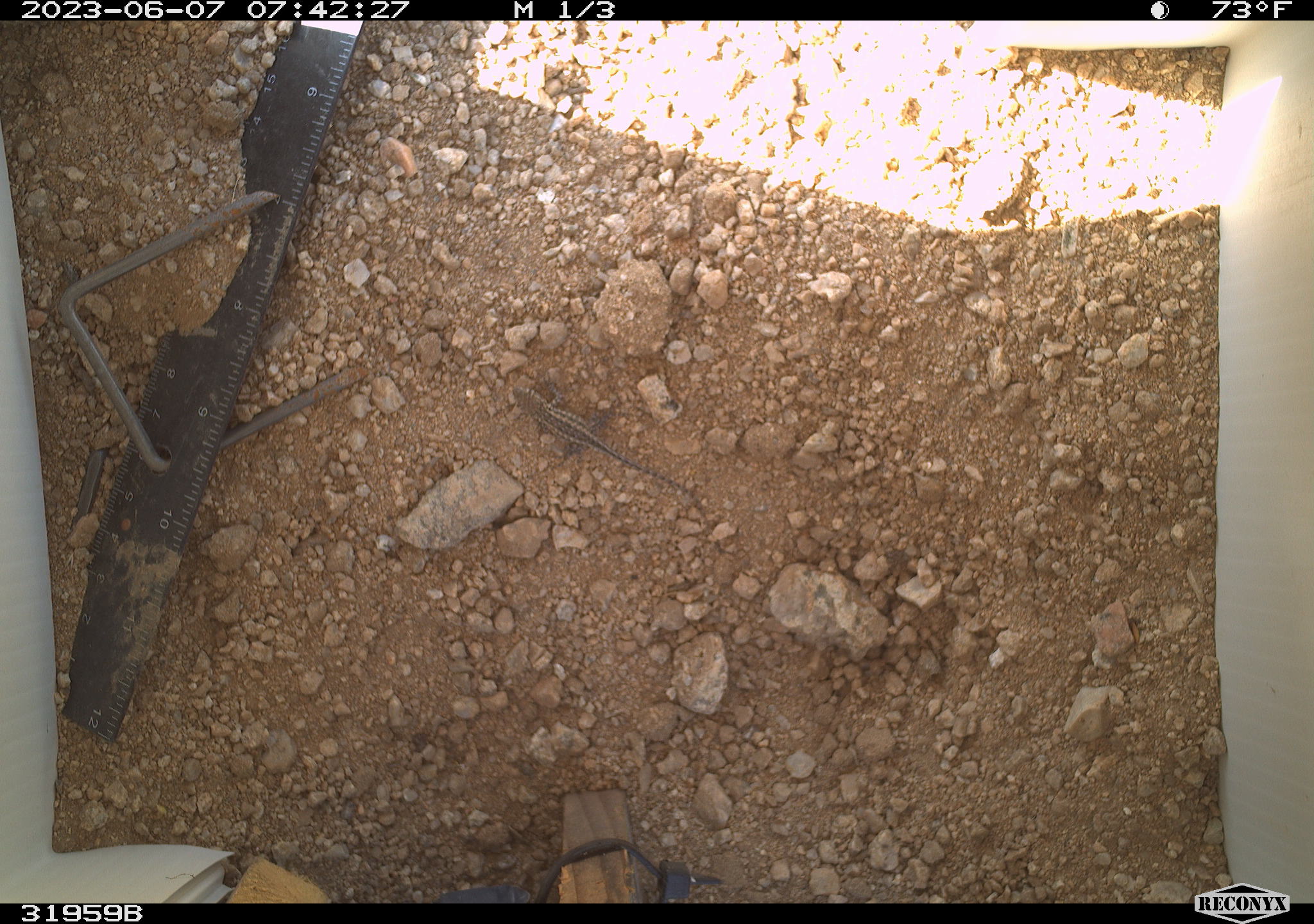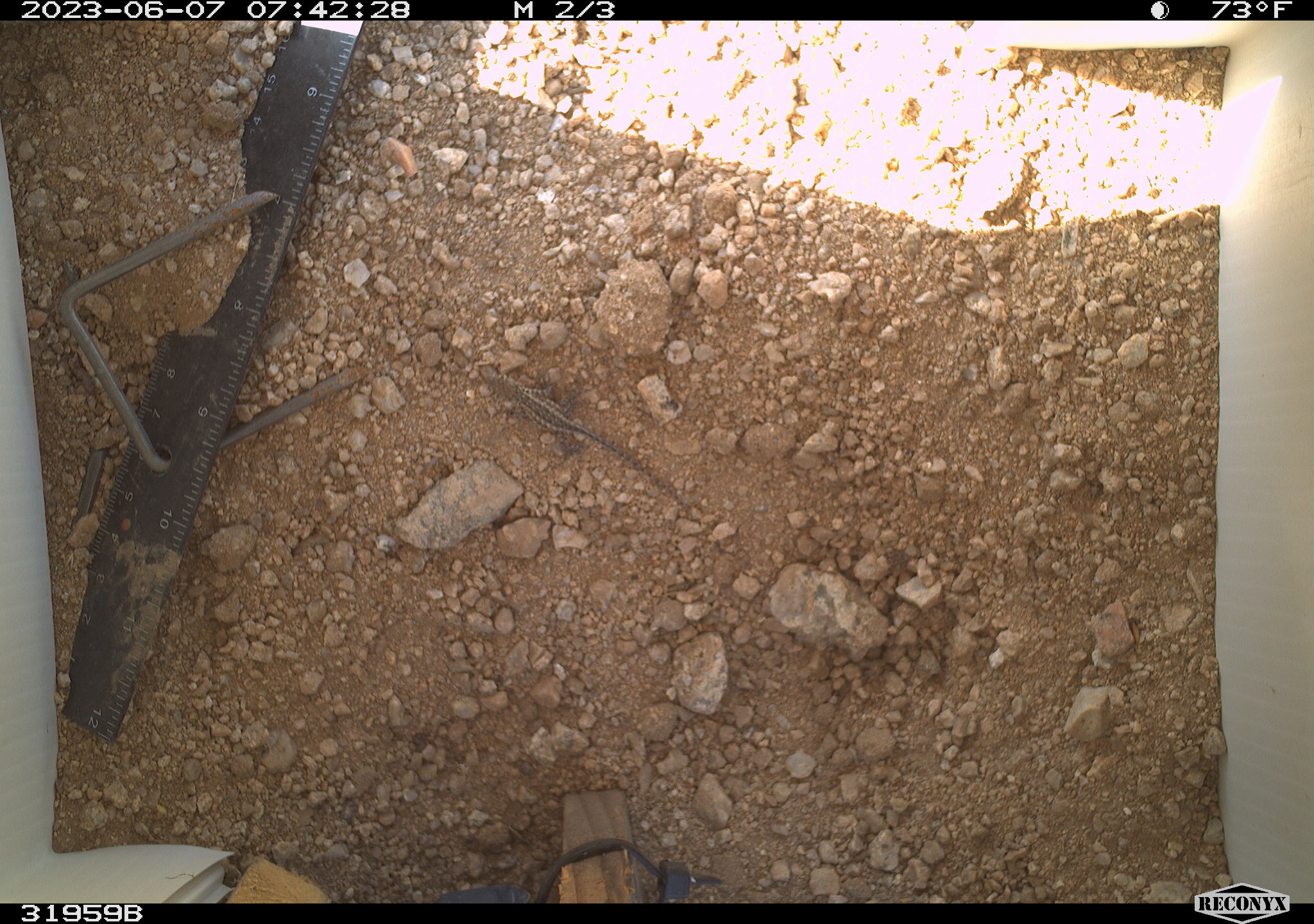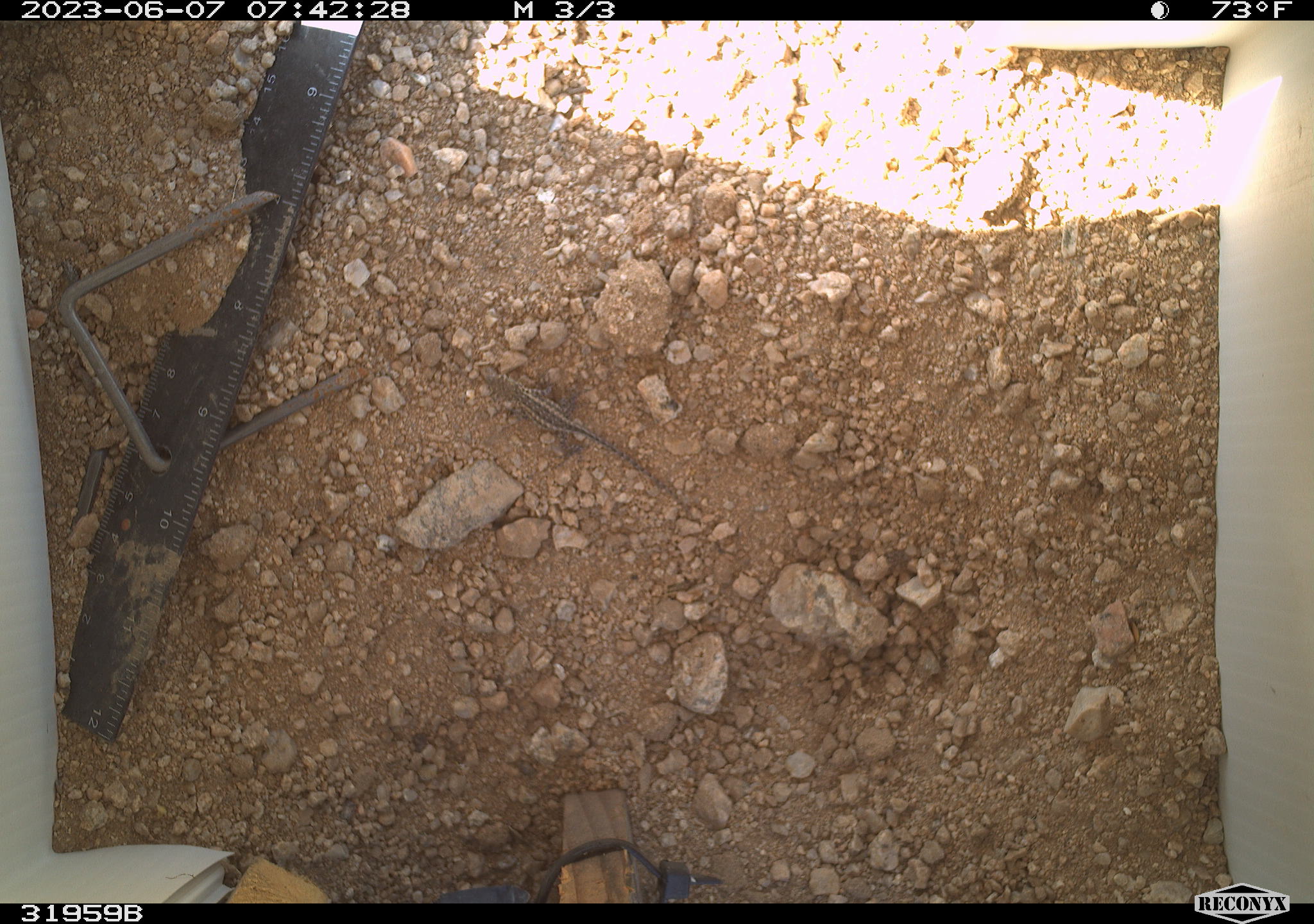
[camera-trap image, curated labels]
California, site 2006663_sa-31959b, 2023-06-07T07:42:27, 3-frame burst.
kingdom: Animalia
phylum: Chordata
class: Reptilia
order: Squamata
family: Phrynosomatidae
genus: Sceloporus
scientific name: Sceloporus graciosus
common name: common sagebrush lizard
Common sagebrush lizard (Sceloporus graciosus).